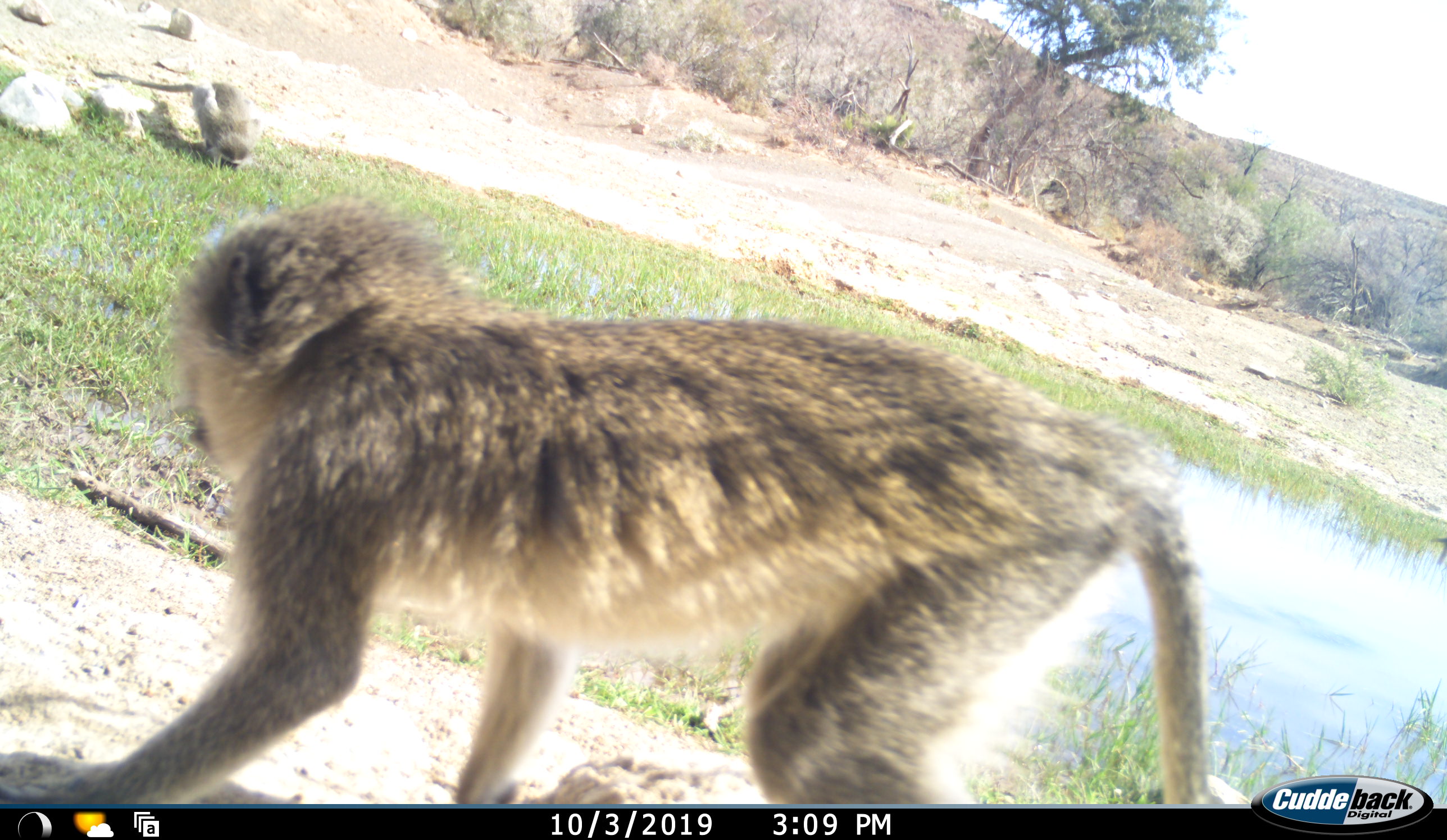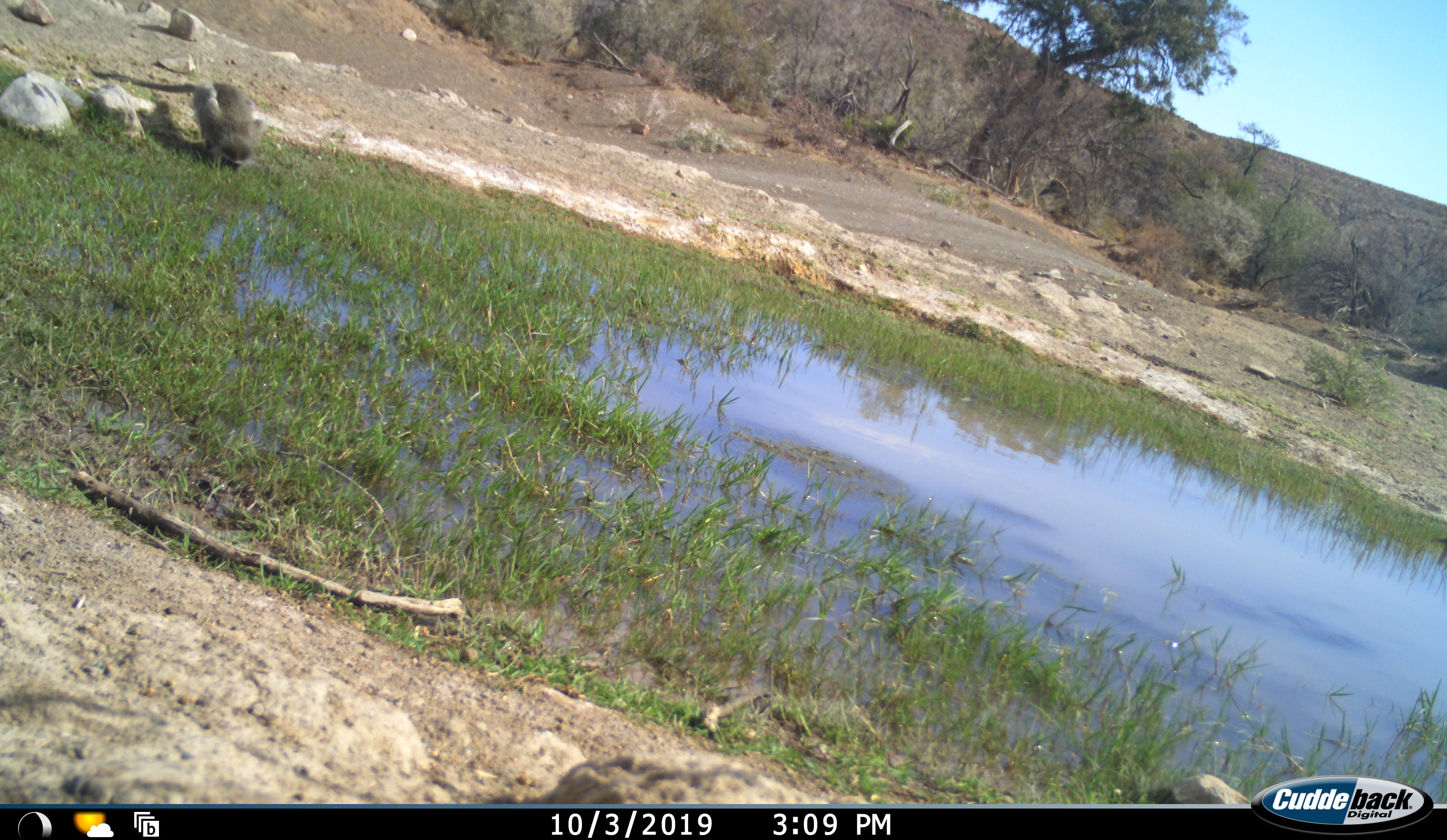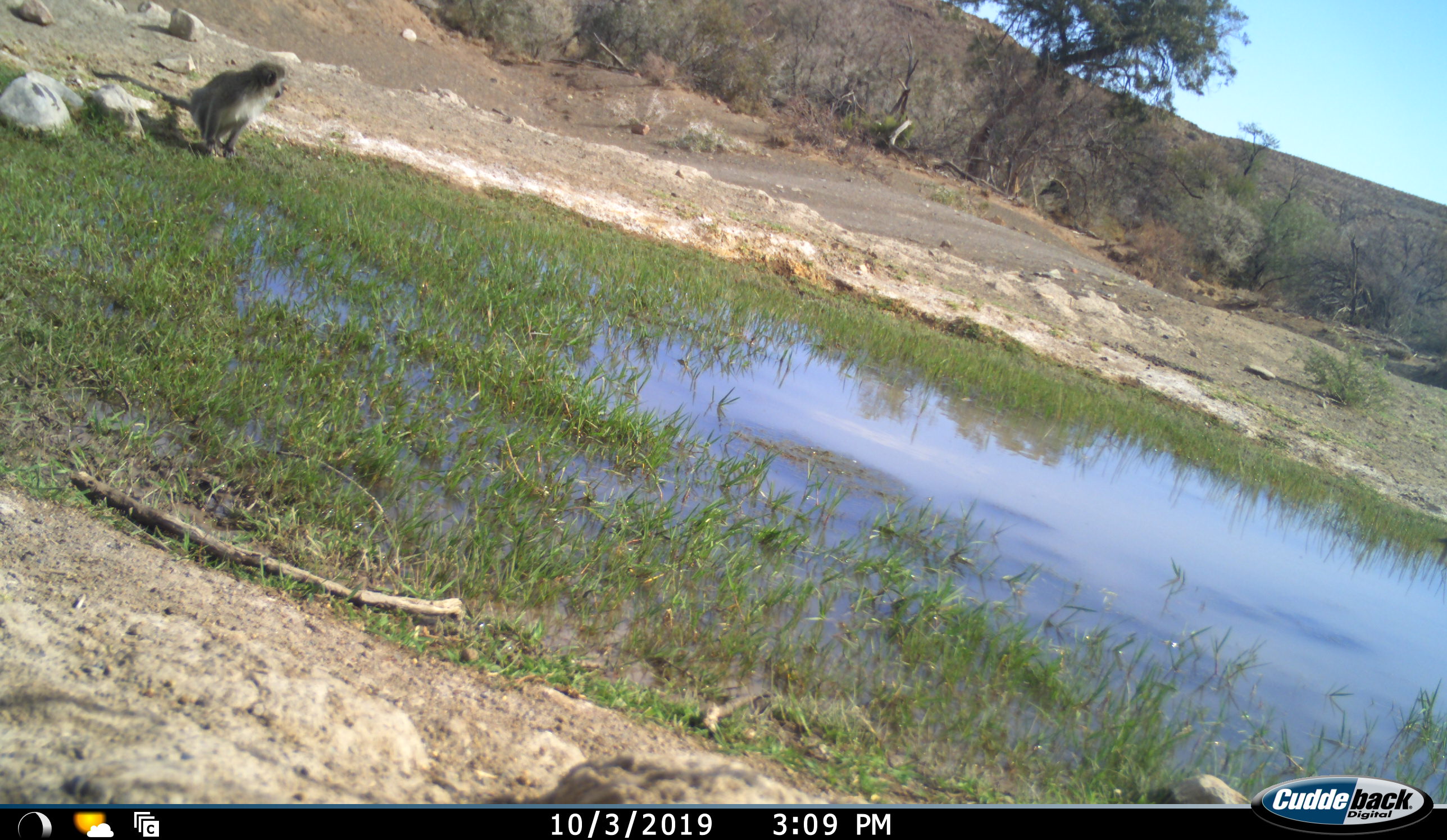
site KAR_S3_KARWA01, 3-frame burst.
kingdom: Animalia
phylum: Chordata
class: Mammalia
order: Primates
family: Cercopithecidae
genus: Chlorocebus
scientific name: Chlorocebus pygerythrus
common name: vervet monkey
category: monkeyvervet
Monkeyvervet (vervet monkey) (Chlorocebus pygerythrus), count 2. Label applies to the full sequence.